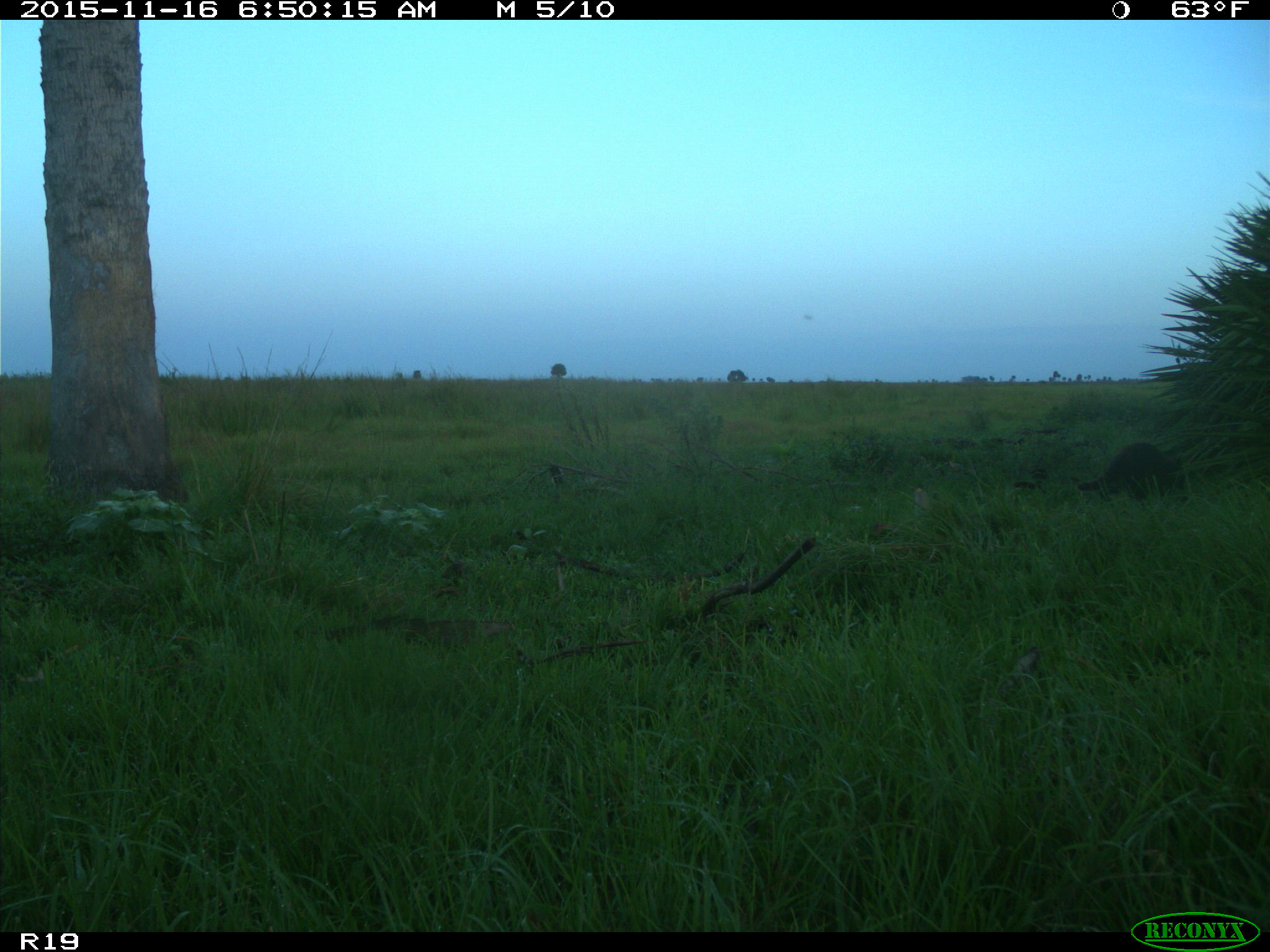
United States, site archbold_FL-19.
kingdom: Animalia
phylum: Chordata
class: Mammalia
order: Carnivora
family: Procyonidae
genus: Procyon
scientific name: Procyon lotor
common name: common raccoon